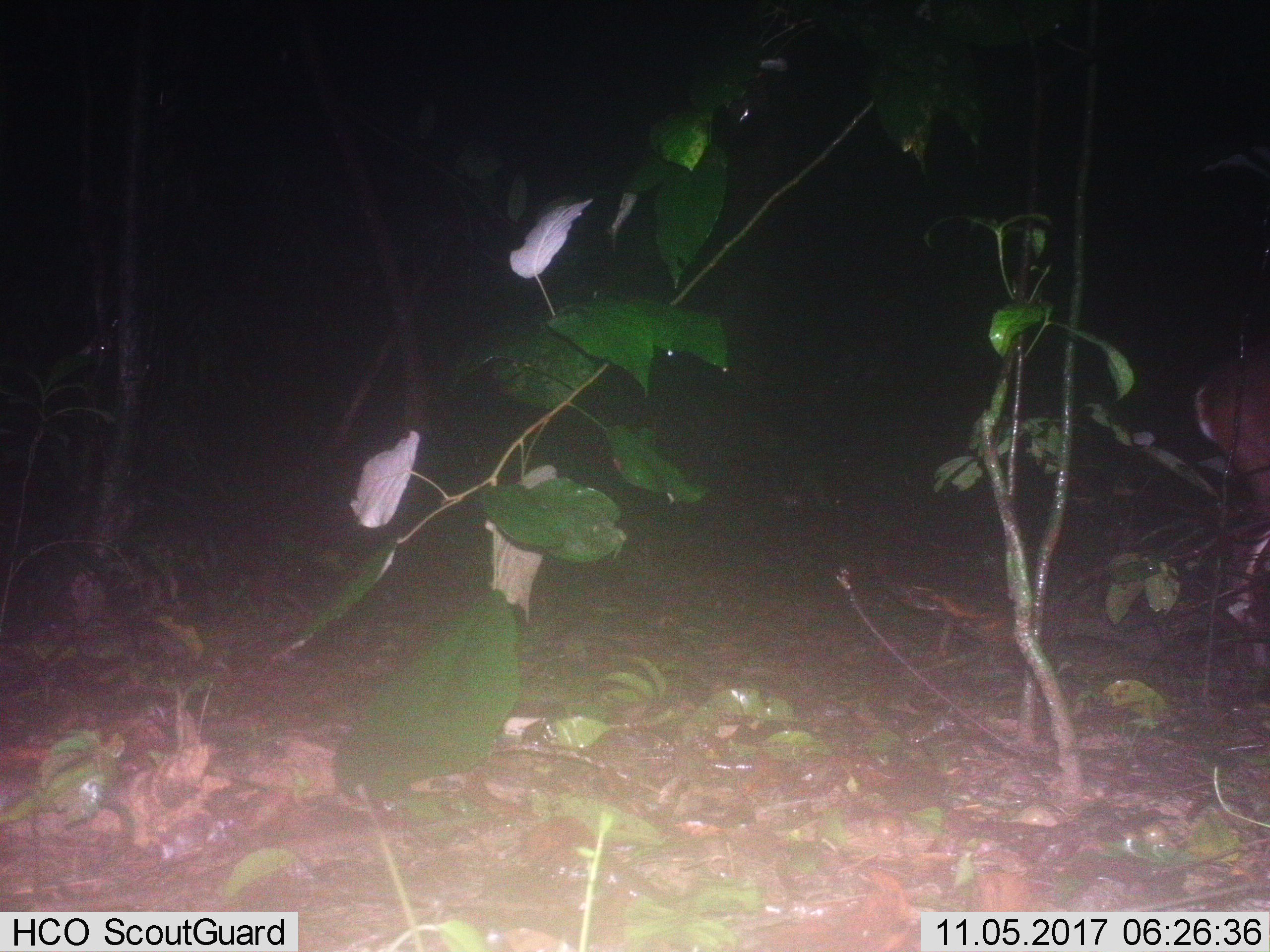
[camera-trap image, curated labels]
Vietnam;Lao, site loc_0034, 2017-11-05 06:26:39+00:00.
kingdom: Animalia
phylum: Chordata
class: Mammalia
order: Artiodactyla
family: Cervidae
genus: Muntiacus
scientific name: Muntiacus vuquangensis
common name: large-antlered muntjac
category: large antlered muntjac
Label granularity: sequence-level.